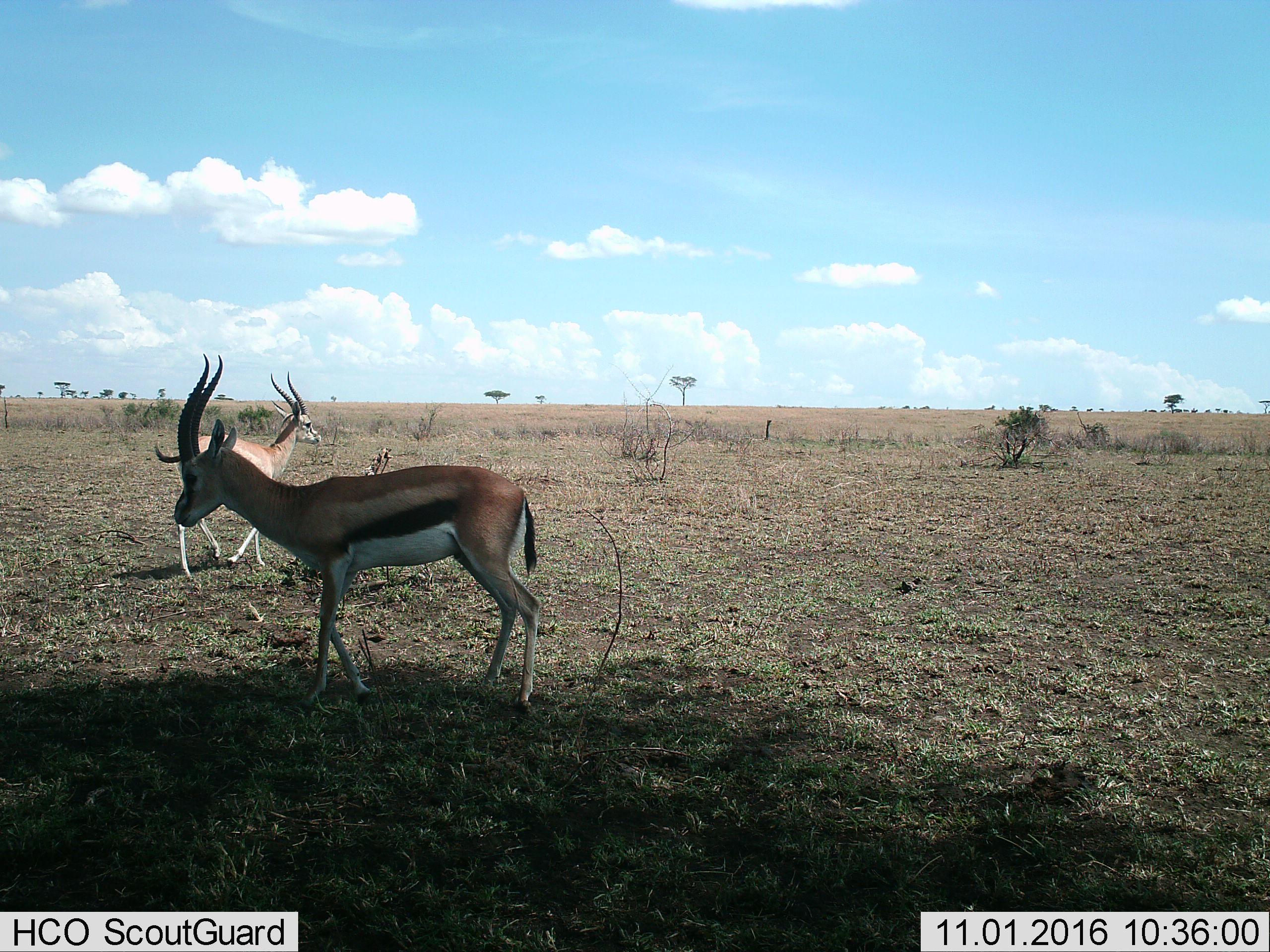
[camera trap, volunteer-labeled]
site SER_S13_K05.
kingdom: Animalia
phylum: Chordata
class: Mammalia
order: Artiodactyla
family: Bovidae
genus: Eudorcas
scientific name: Eudorcas thomsonii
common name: thomson's gazelle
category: gazellethomsons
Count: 2.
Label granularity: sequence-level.